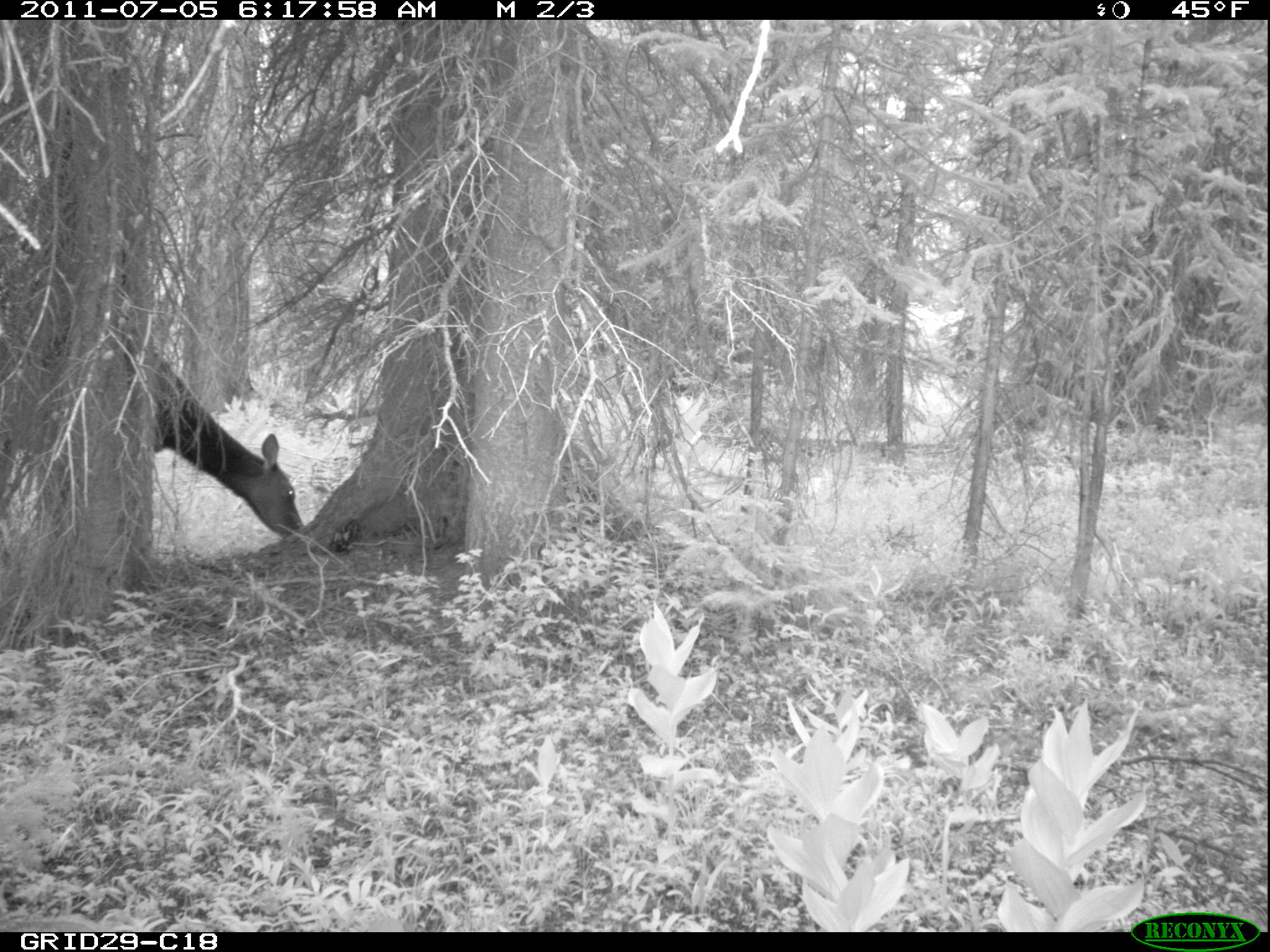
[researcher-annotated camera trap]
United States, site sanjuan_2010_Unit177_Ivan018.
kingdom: Animalia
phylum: Chordata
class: Mammalia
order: Artiodactyla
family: Cervidae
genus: Cervus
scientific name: Cervus elaphus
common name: red deer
Cervus elaphus (red deer).